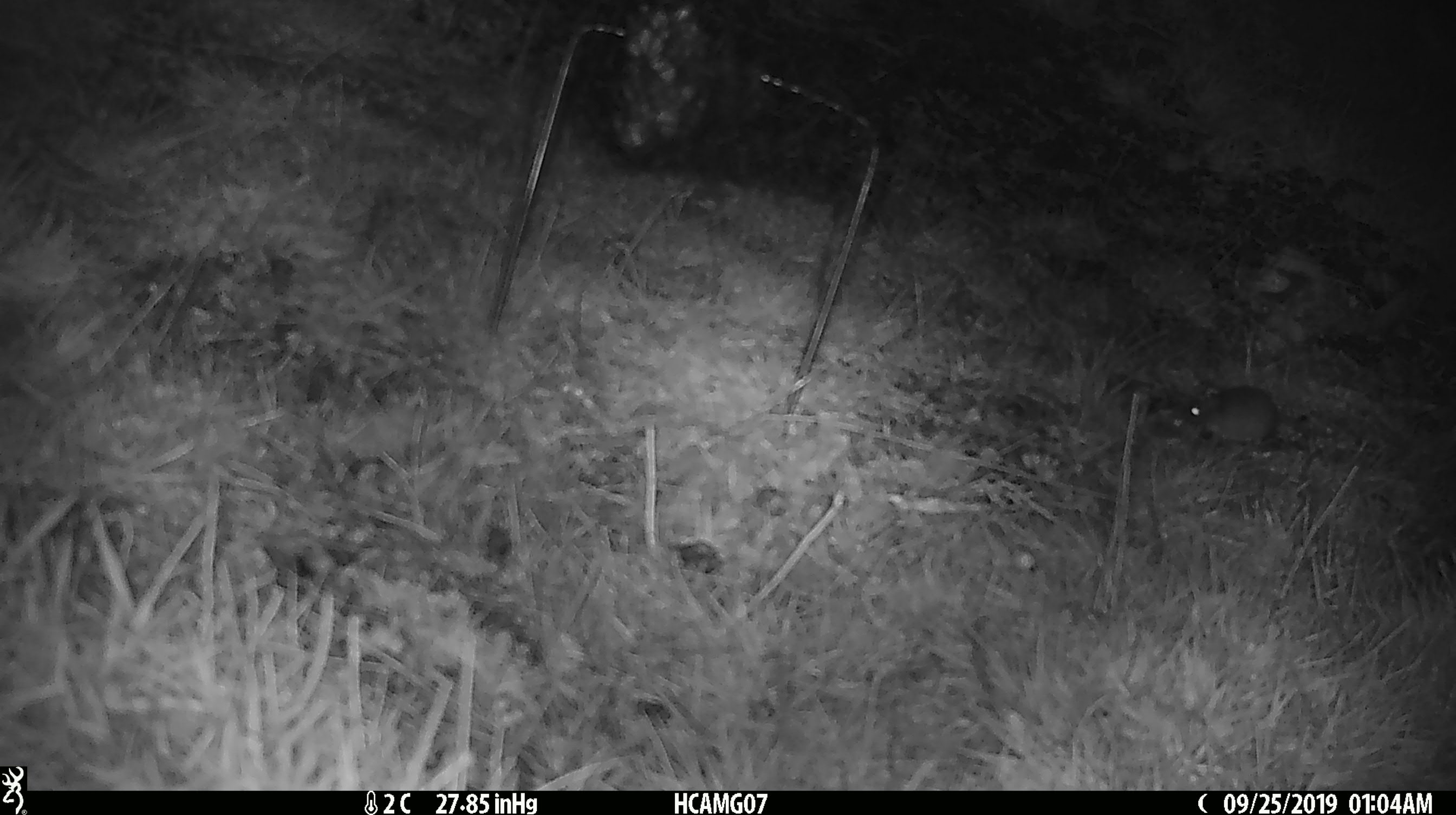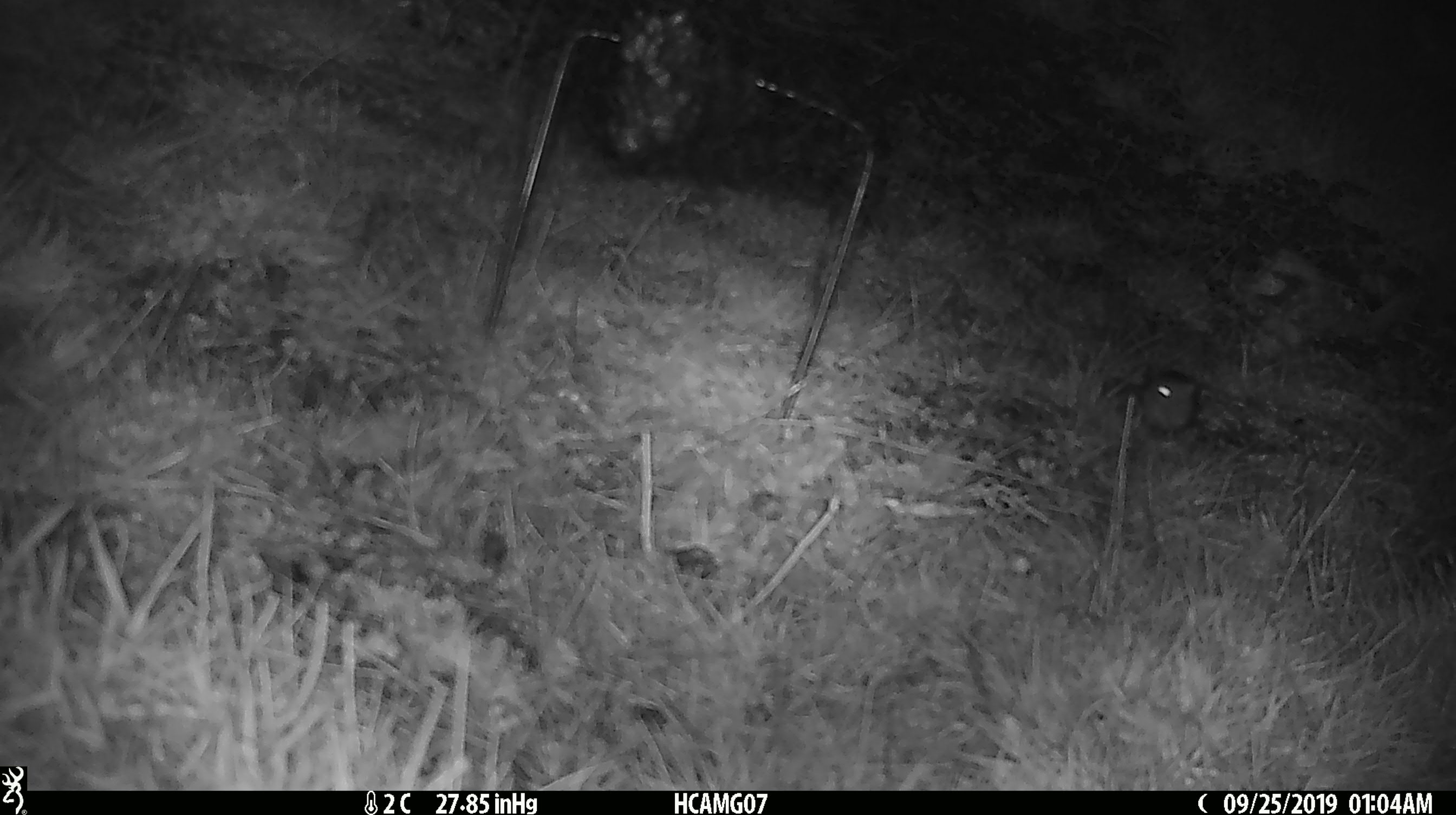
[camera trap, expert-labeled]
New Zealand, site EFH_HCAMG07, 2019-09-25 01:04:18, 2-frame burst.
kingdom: Animalia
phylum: Chordata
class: Mammalia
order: Rodentia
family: Muridae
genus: Mus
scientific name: Mus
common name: mouse